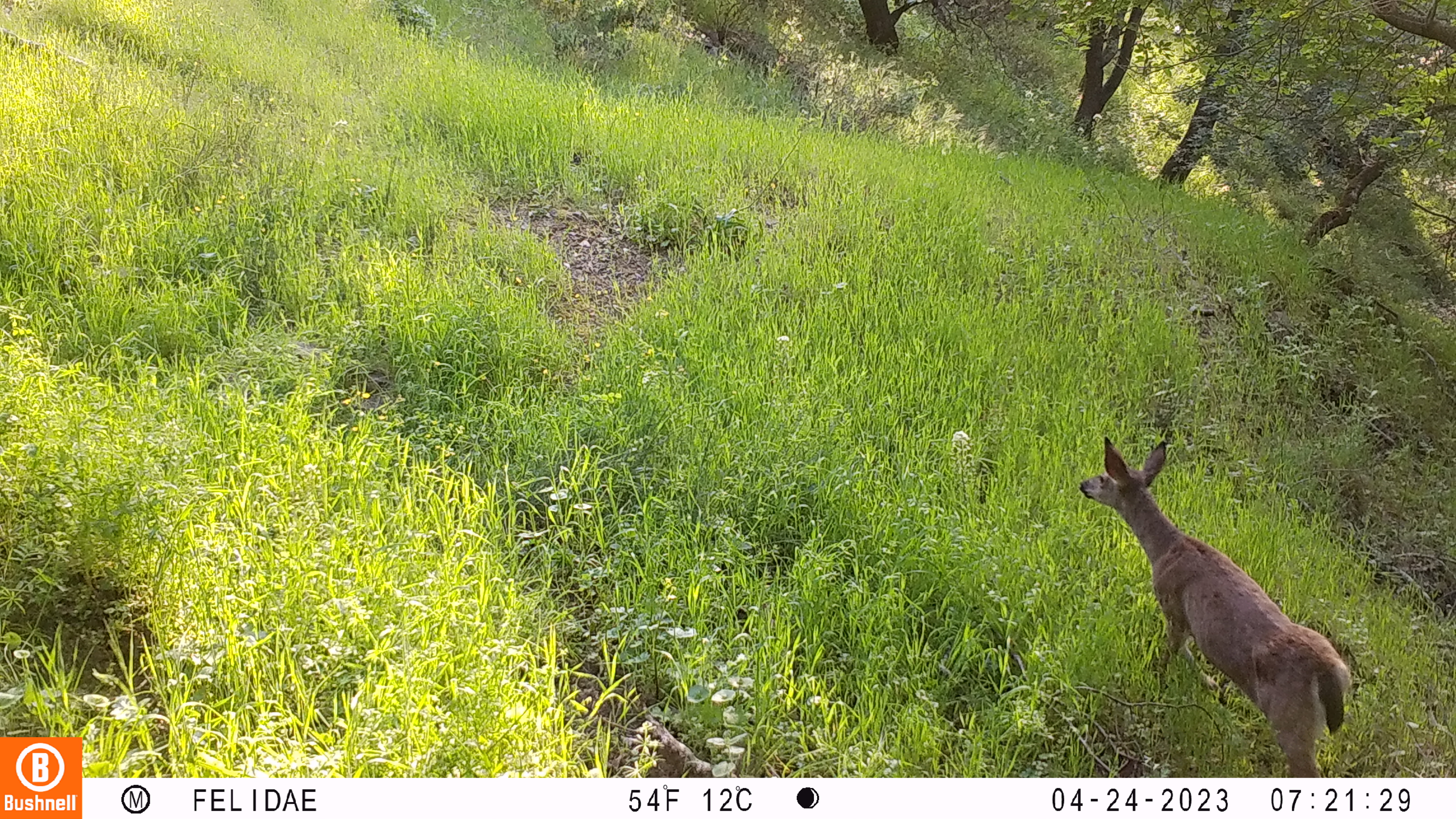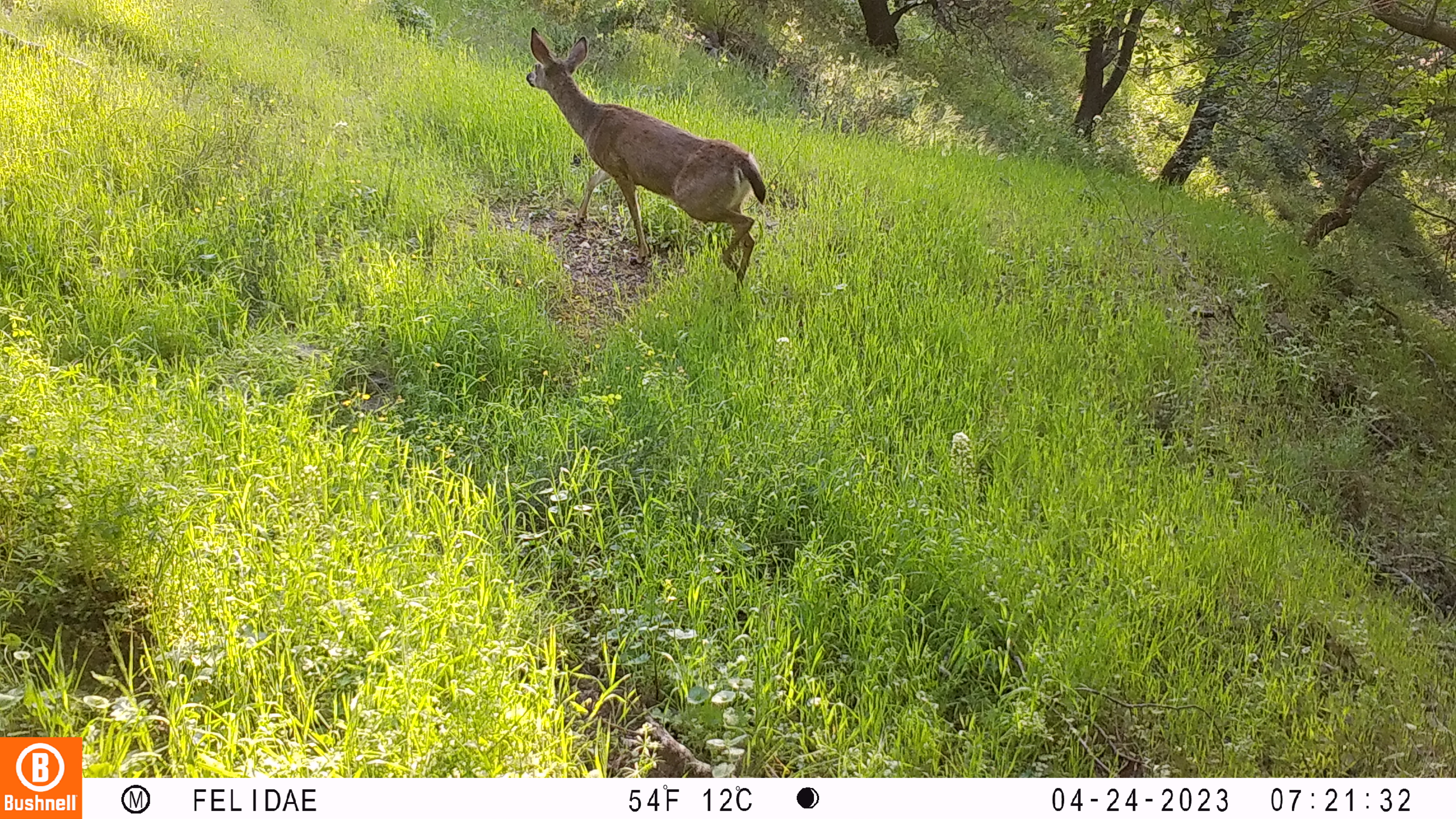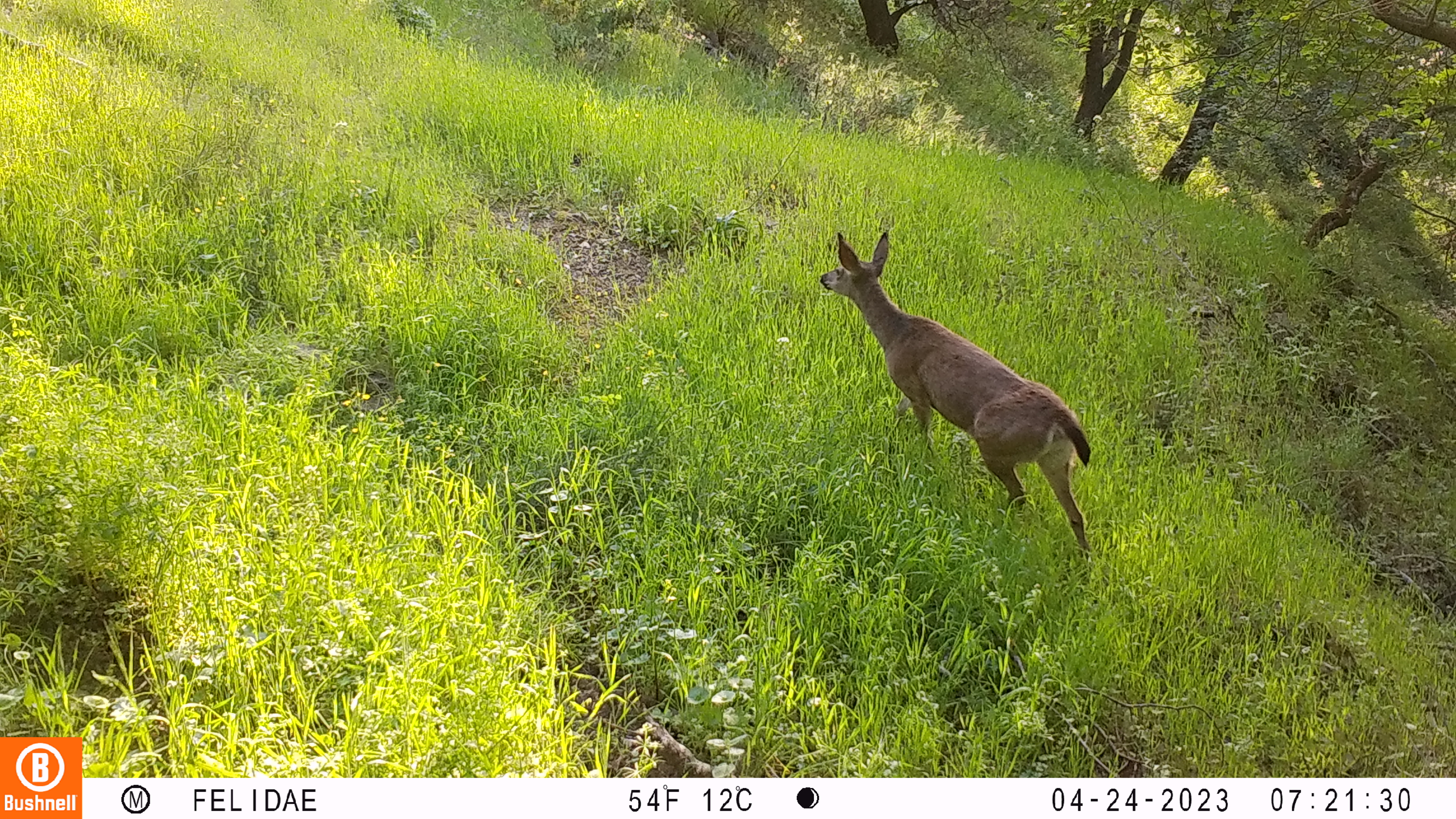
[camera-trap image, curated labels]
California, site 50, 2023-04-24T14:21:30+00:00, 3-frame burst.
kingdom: Animalia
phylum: Chordata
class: Mammalia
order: Artiodactyla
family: Cervidae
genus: Odocoileus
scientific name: Odocoileus hemionus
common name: mule deer